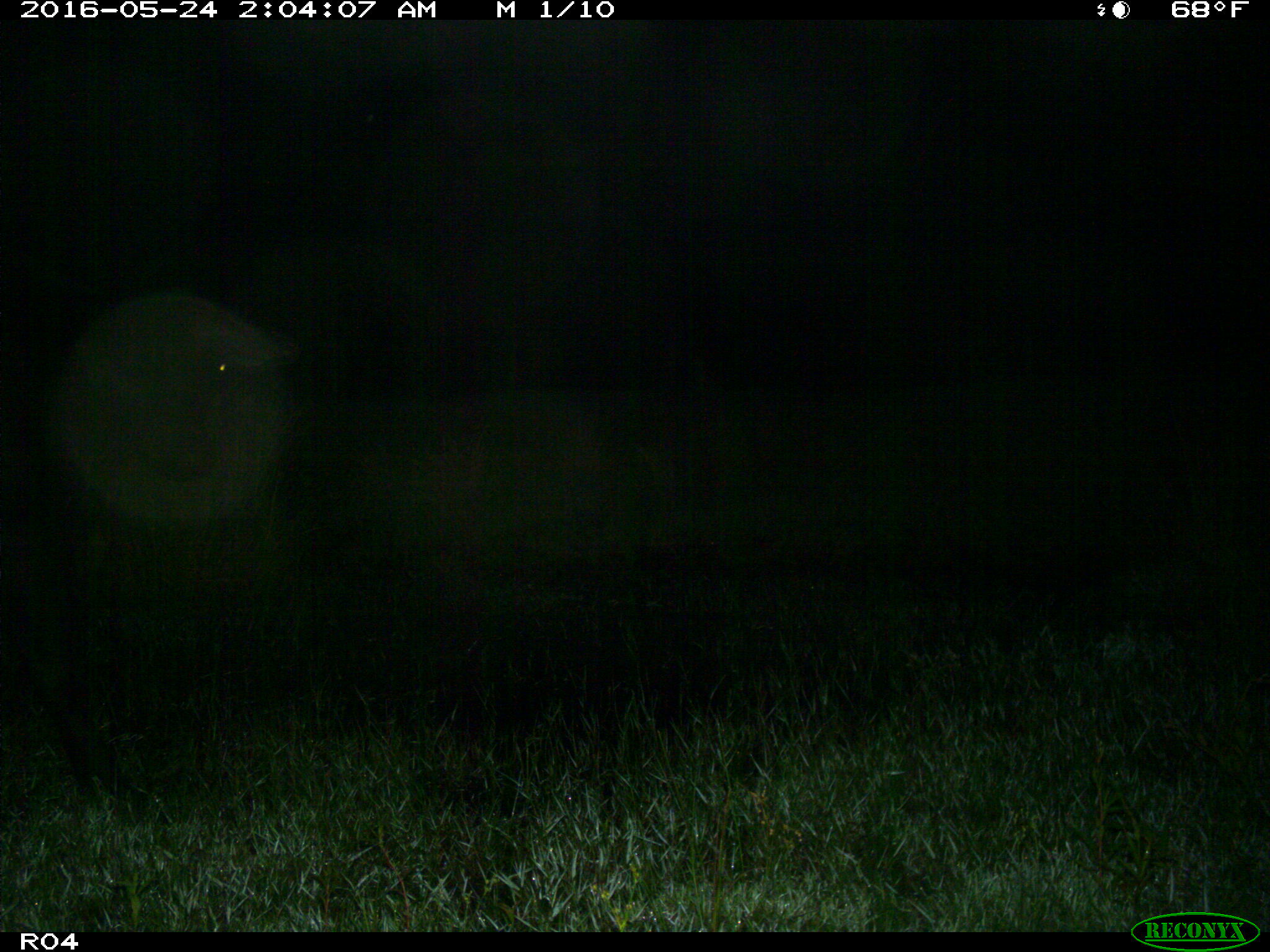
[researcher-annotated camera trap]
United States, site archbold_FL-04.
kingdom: Animalia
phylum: Chordata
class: Mammalia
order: Artiodactyla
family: Bovidae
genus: Bos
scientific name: Bos taurus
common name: domestic cow